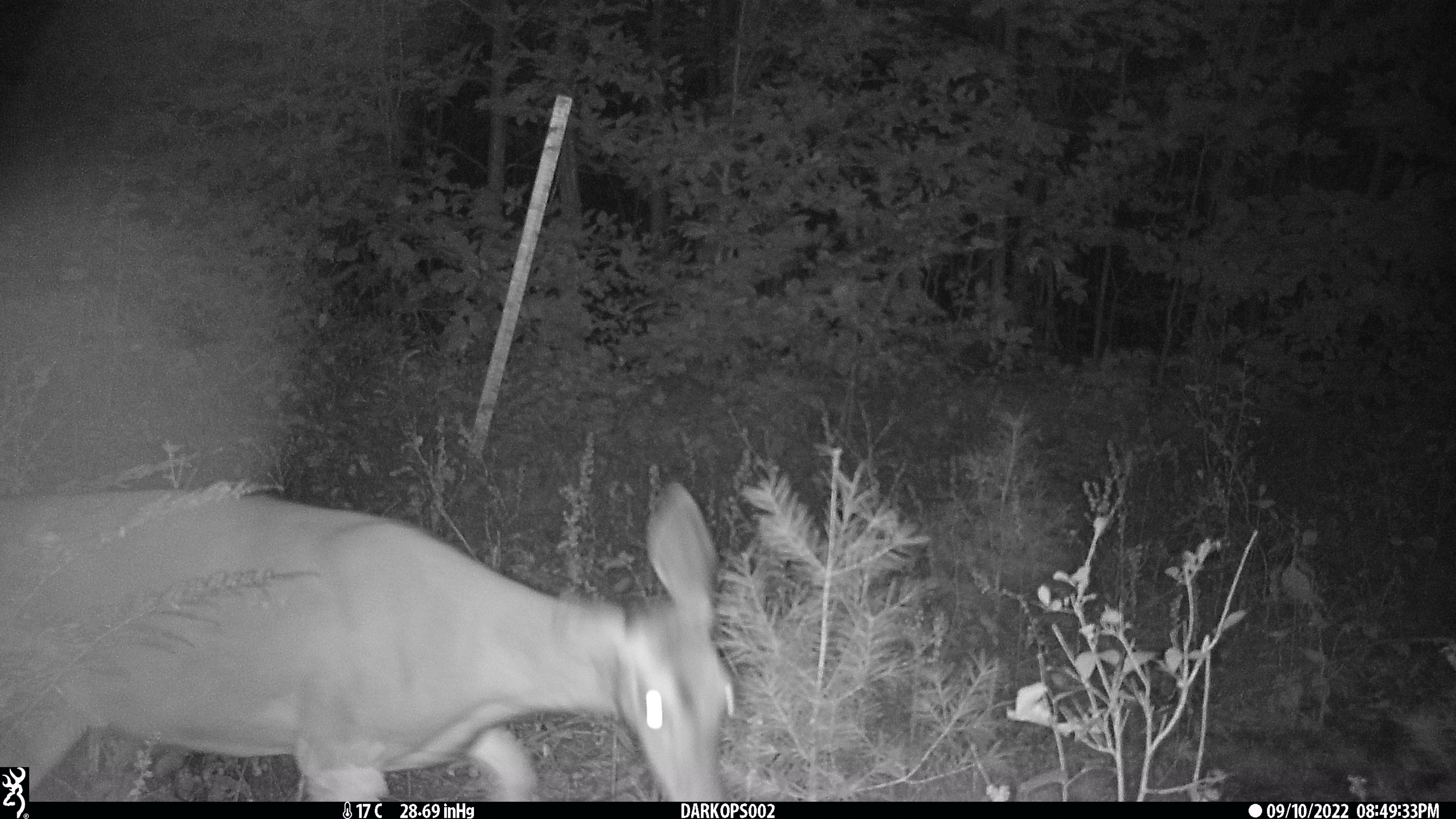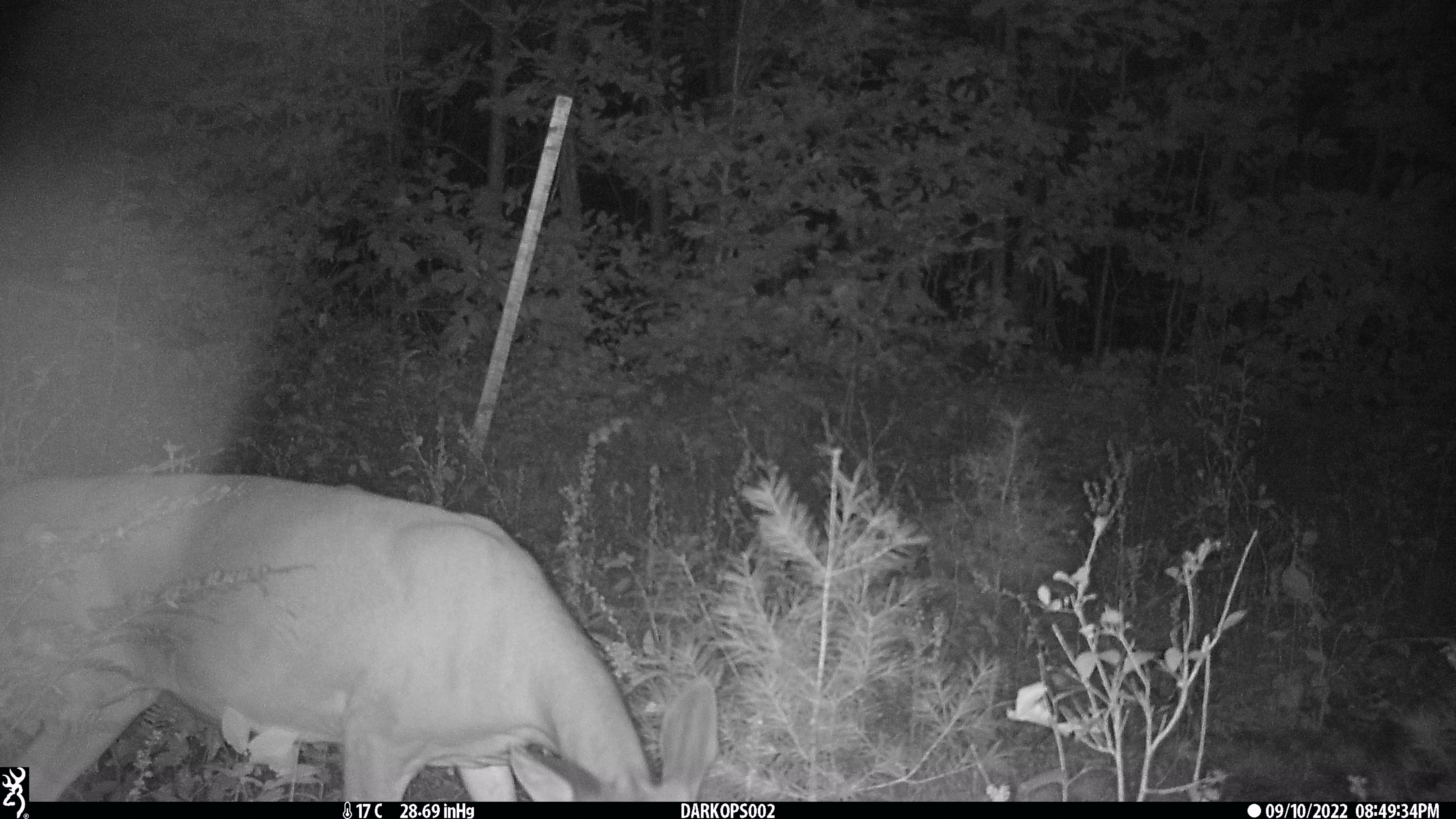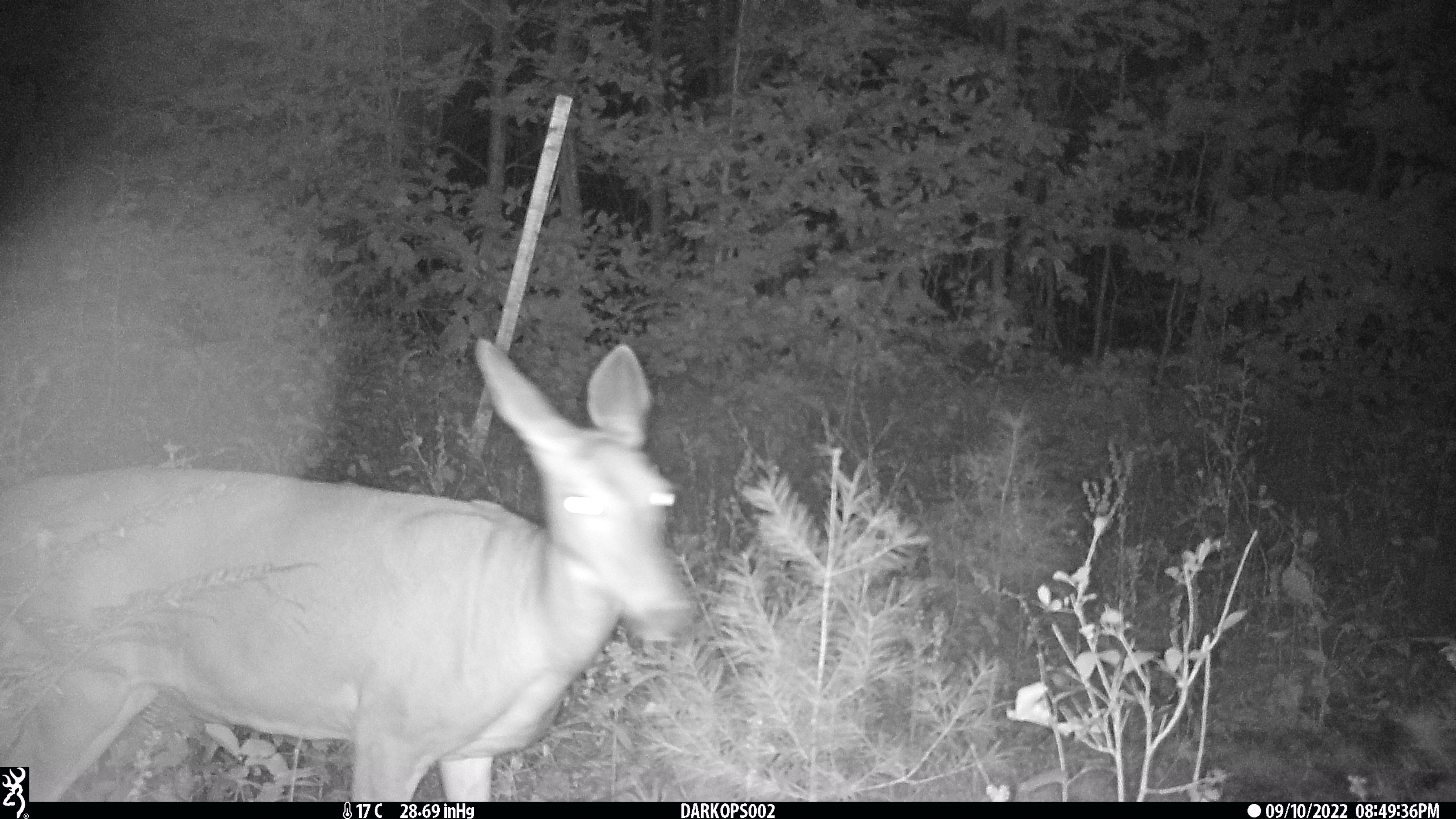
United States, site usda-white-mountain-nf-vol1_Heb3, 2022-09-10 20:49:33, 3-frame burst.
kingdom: Animalia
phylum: Chordata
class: Mammalia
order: Artiodactyla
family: Cervidae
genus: Odocoileus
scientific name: Odocoileus virginianus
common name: white-tailed deer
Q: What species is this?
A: White-tailed deer (Odocoileus virginianus).